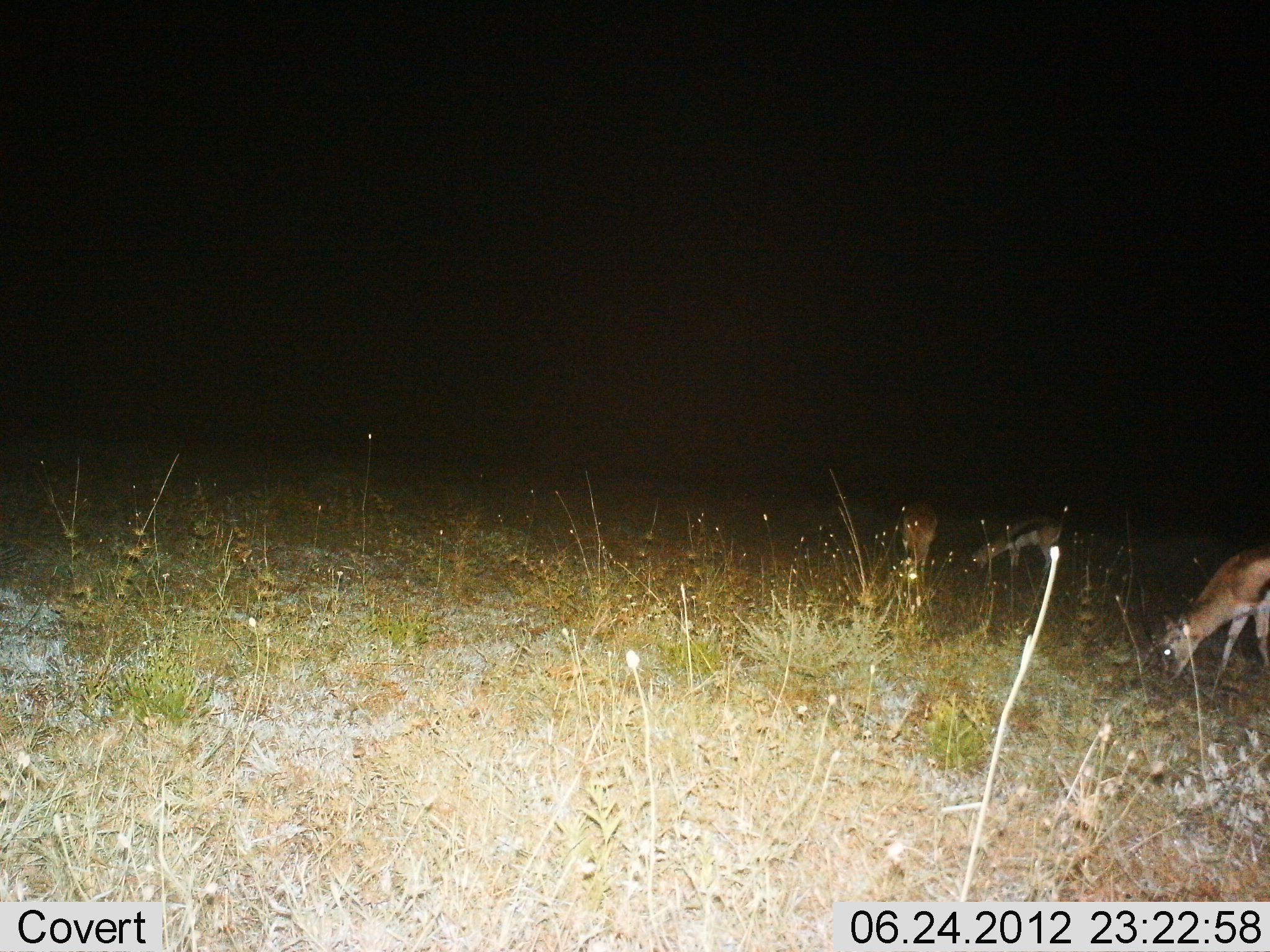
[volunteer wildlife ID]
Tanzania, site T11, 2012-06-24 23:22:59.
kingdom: Animalia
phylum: Chordata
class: Mammalia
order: Artiodactyla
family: Bovidae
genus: Eudorcas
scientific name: Eudorcas thomsonii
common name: thomson's gazelle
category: gazellethomsons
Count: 3.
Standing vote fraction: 20%.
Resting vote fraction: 0%.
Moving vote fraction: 0%.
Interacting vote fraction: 0%.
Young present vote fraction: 10%.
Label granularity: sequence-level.